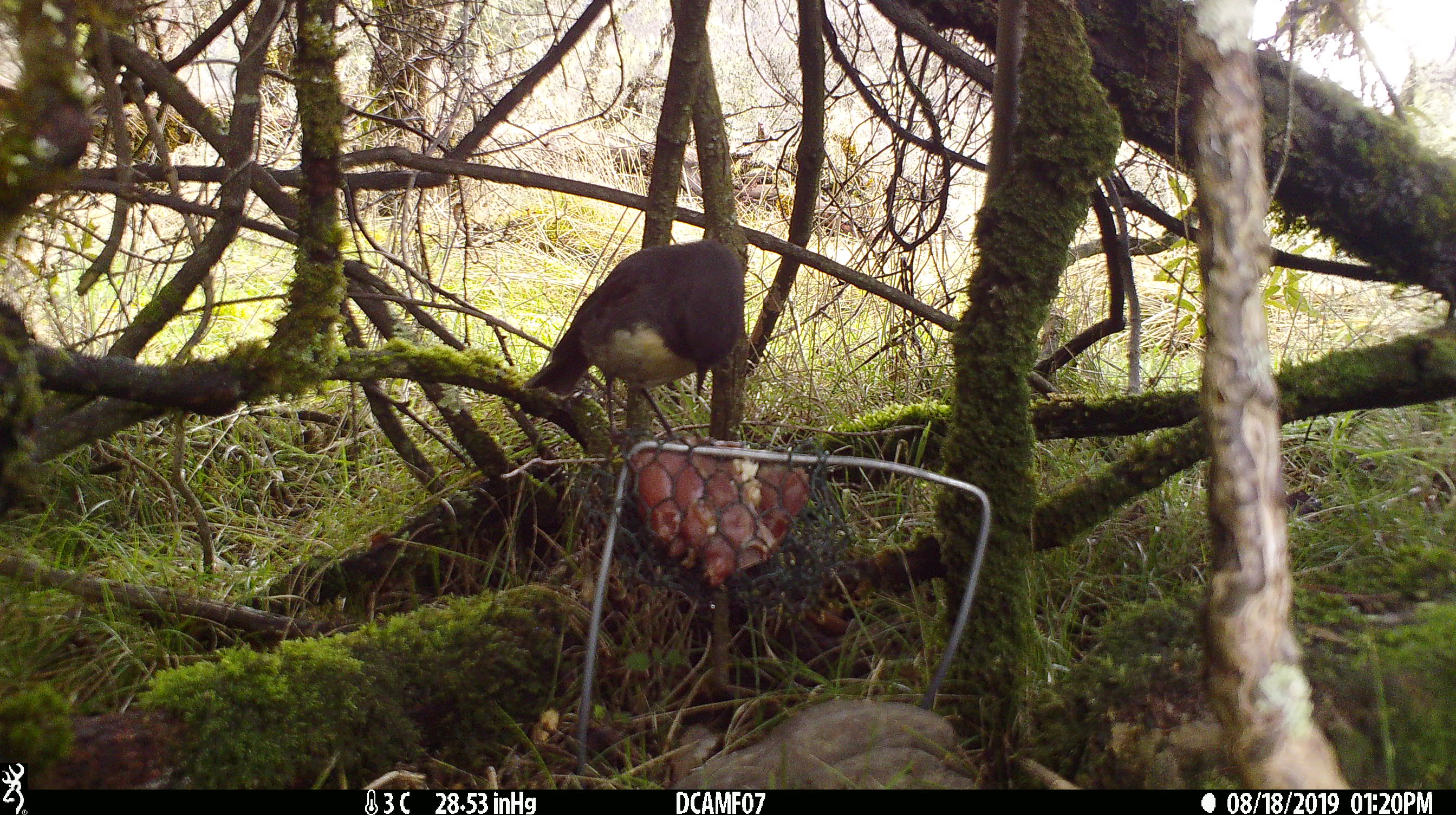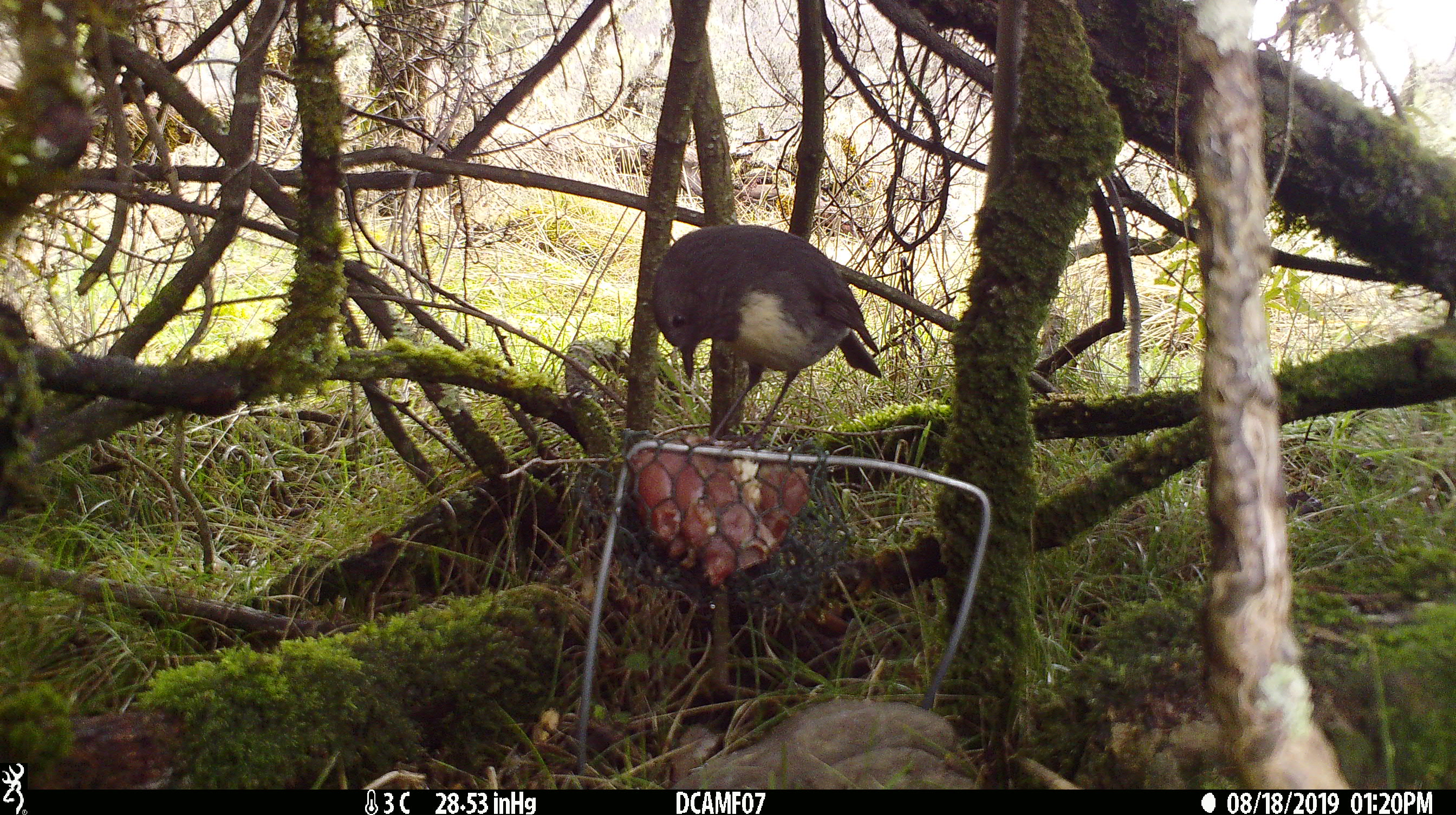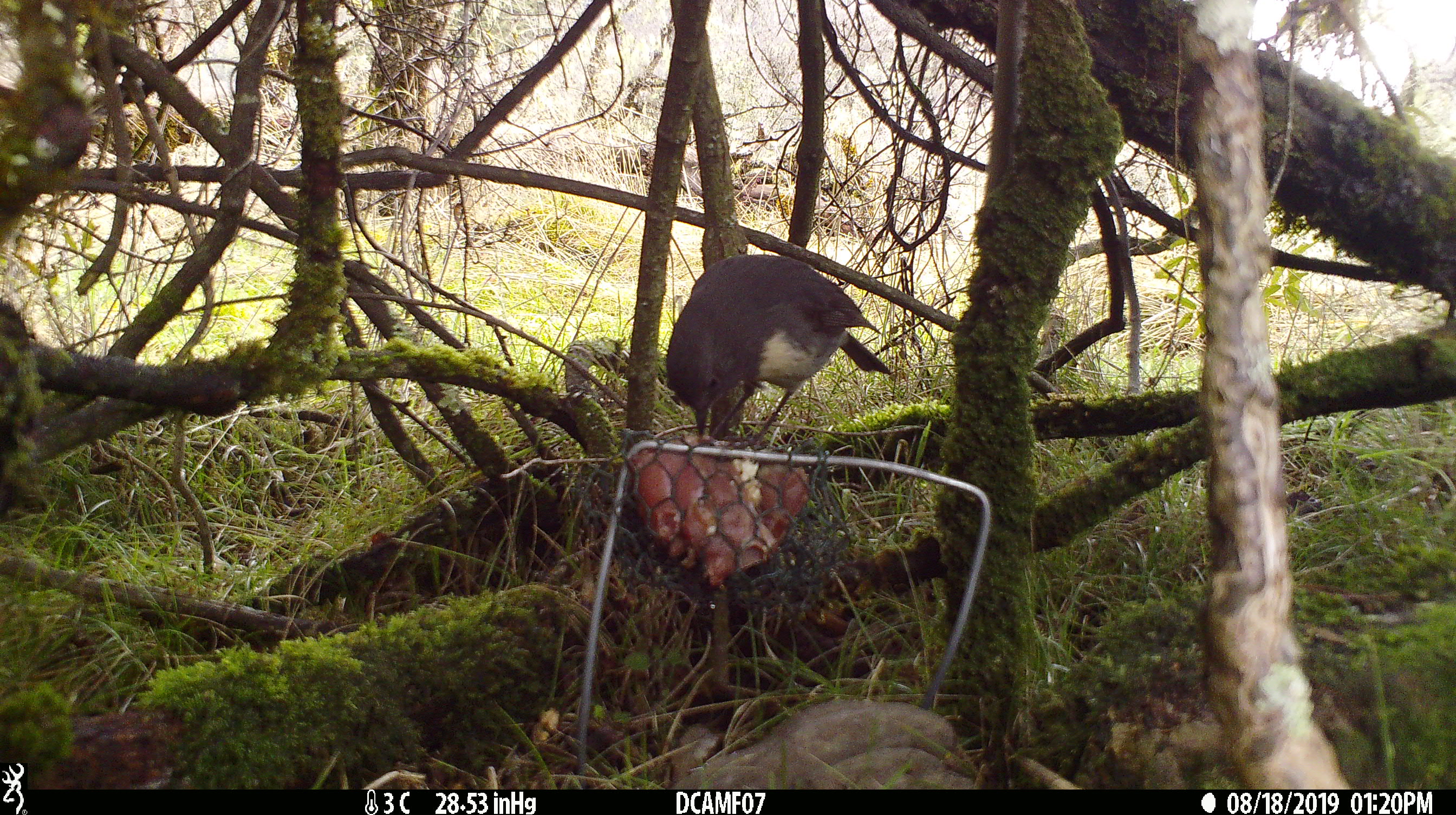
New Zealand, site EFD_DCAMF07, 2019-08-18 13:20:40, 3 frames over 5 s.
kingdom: Animalia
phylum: Chordata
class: Aves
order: Passeriformes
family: Petroicidae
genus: Petroica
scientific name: Petroica australis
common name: new zealand robin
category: robin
Robin (new zealand robin) (Petroica australis).